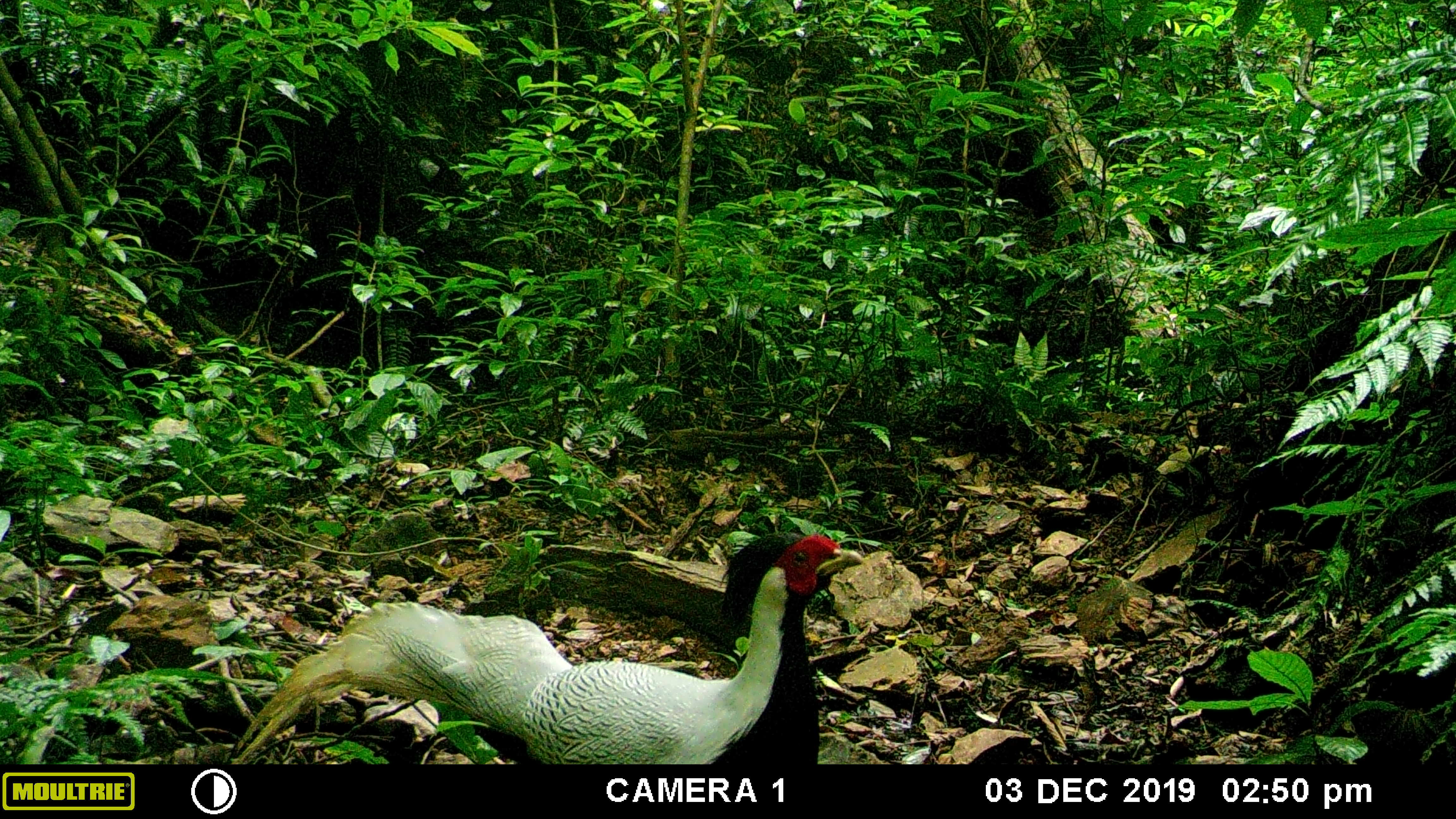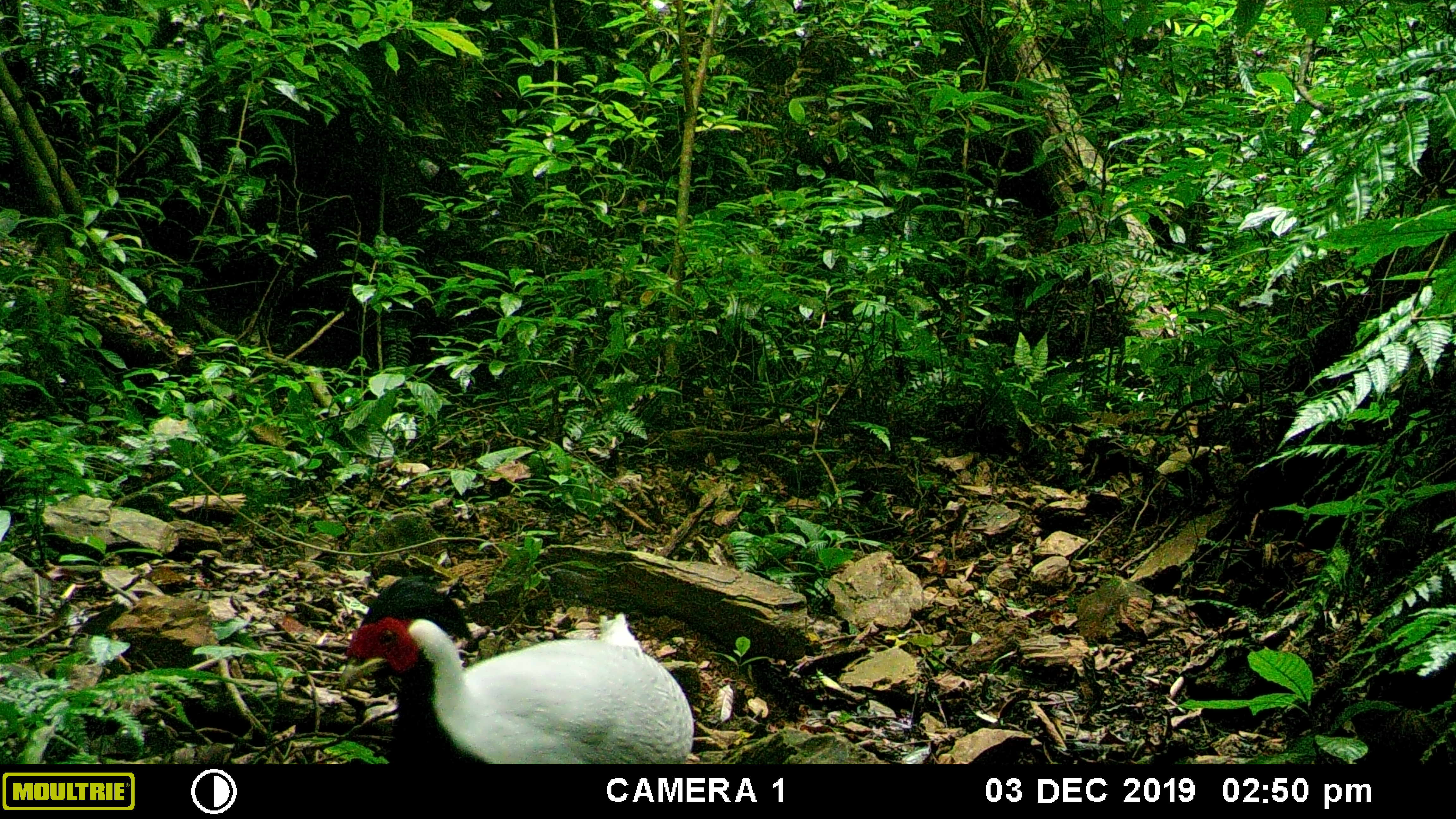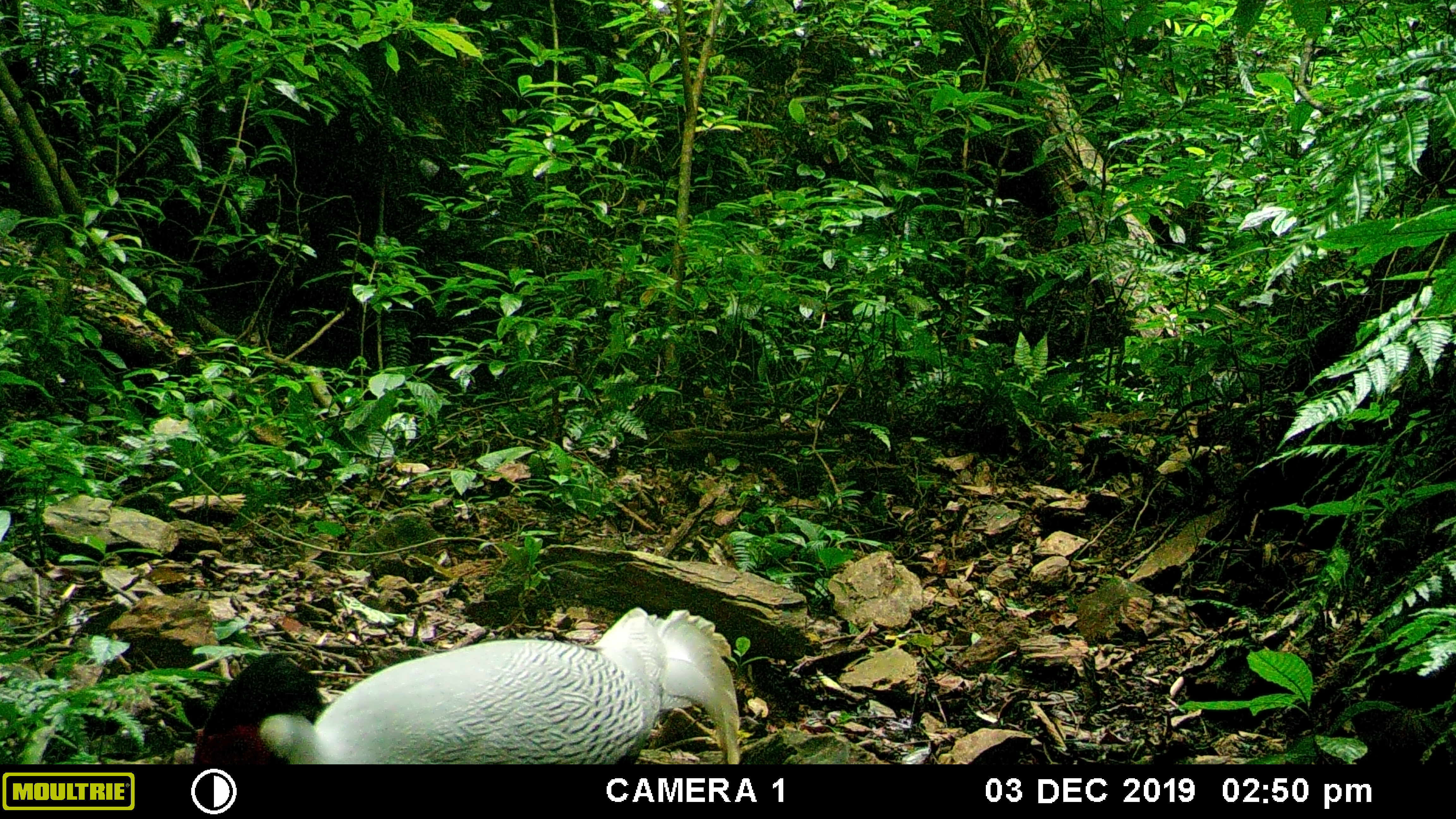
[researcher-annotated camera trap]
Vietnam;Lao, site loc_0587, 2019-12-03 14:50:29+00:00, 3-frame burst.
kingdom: Animalia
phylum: Chordata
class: Aves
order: Galliformes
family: Phasianidae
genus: Lophura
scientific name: Lophura nycthemera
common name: silver pheasant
Silver pheasant (Lophura nycthemera). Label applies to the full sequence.